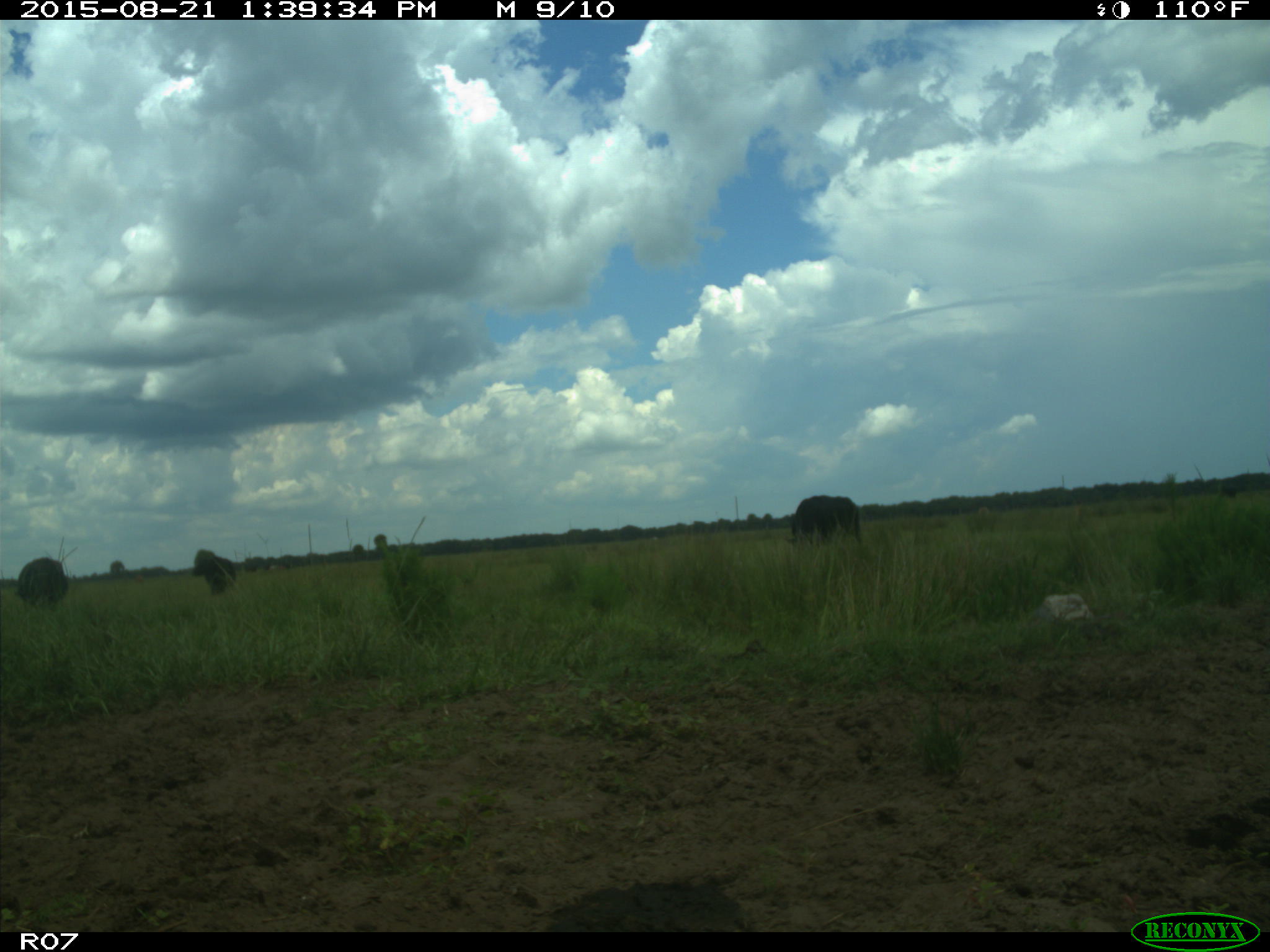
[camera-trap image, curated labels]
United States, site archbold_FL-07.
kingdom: Animalia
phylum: Chordata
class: Mammalia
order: Artiodactyla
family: Bovidae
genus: Bos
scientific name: Bos taurus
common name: domestic cow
Bos taurus (domestic cow).